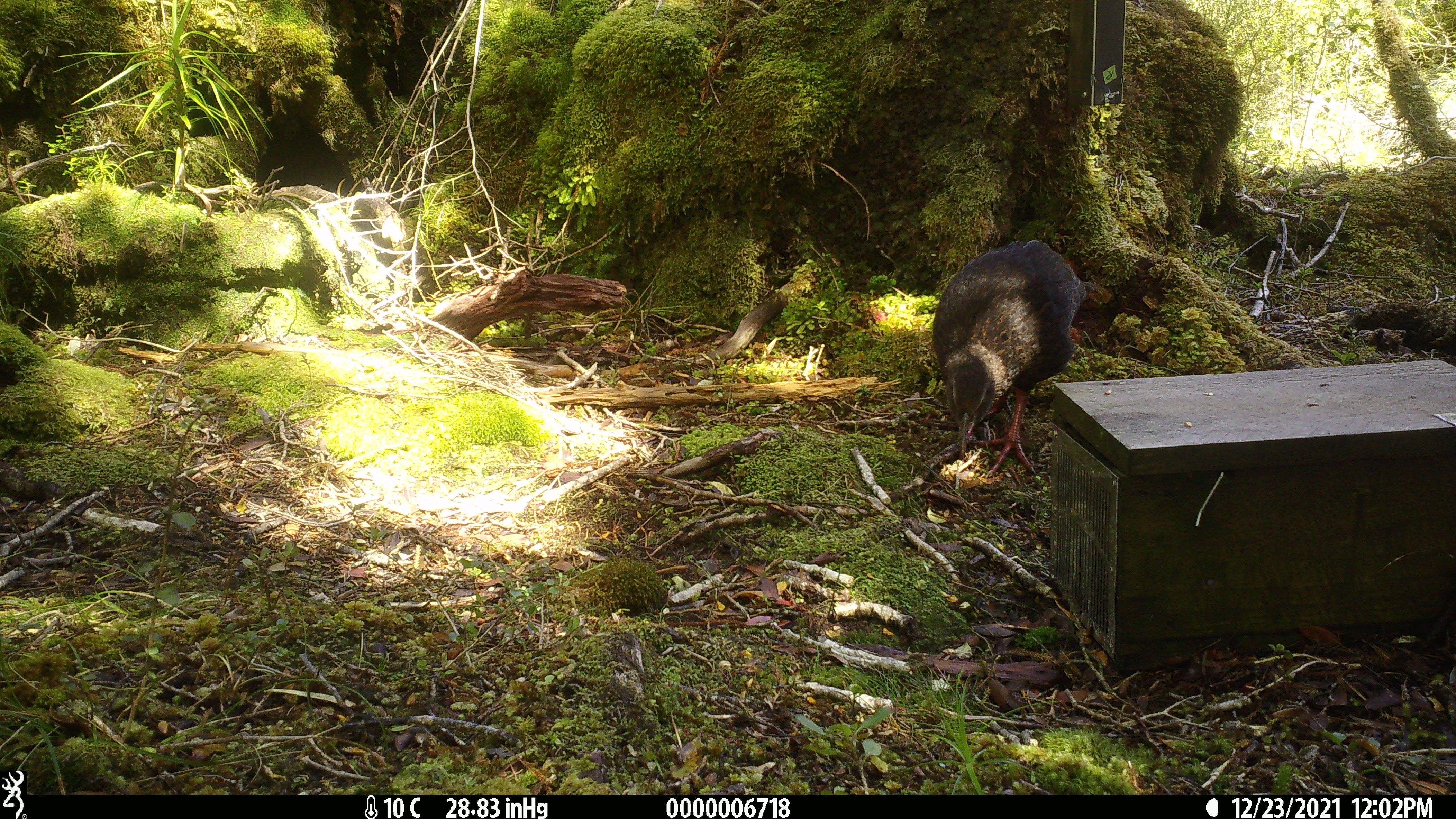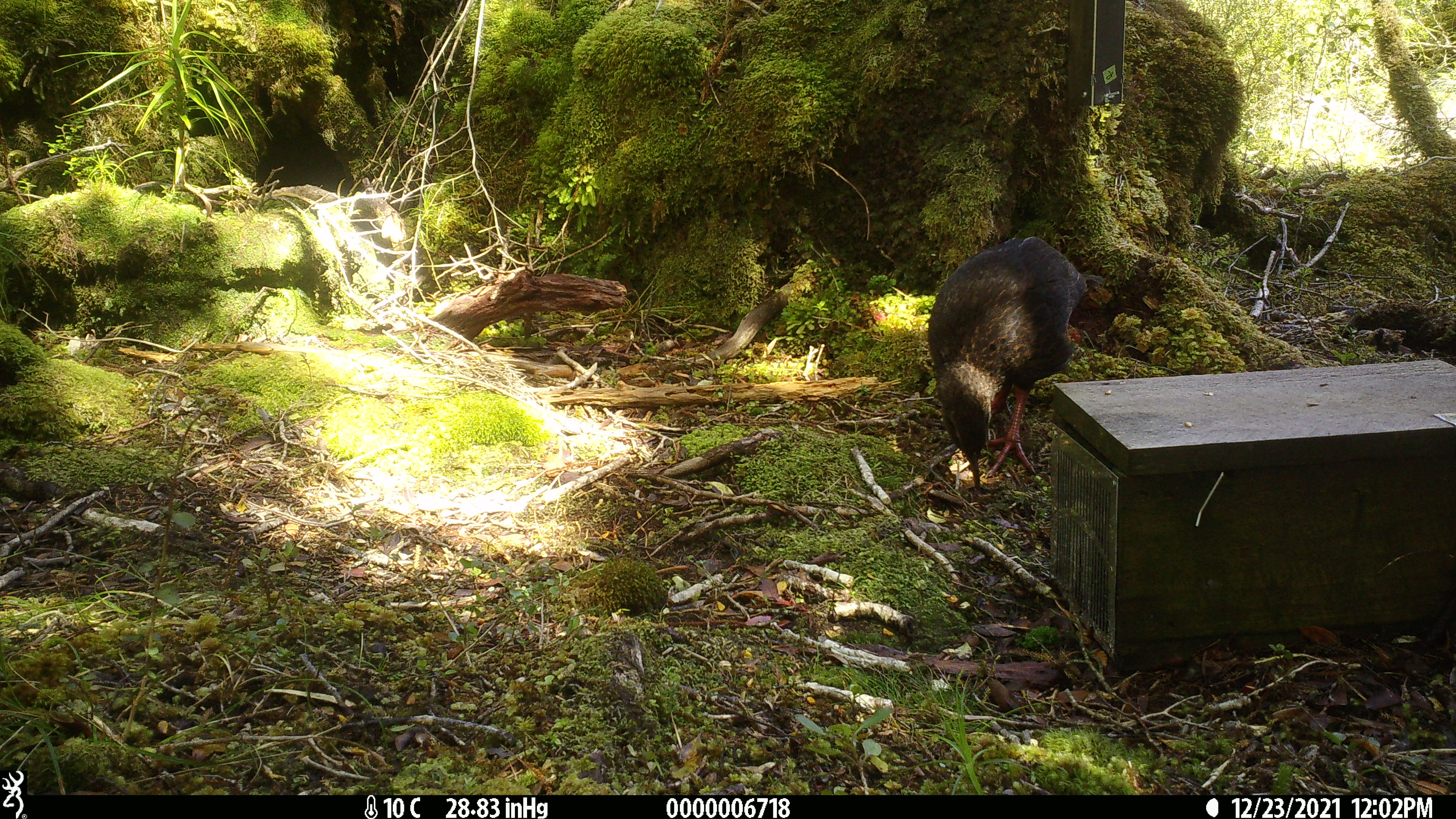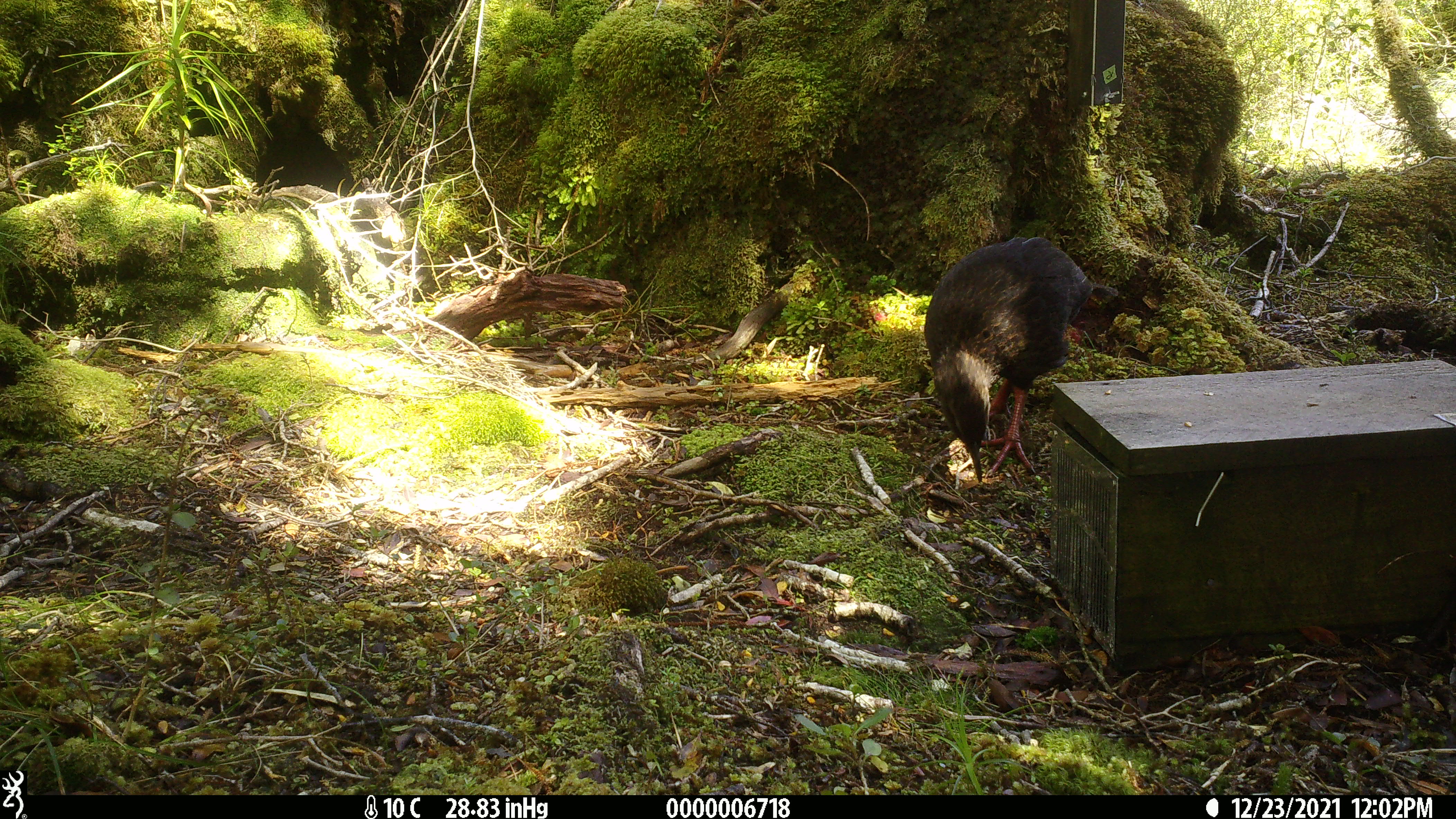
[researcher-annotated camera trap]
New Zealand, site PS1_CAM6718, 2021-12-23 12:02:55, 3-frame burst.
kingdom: Animalia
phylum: Chordata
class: Aves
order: Gruiformes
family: Rallidae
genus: Gallirallus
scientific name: Gallirallus australis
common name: weka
Weka (Gallirallus australis).